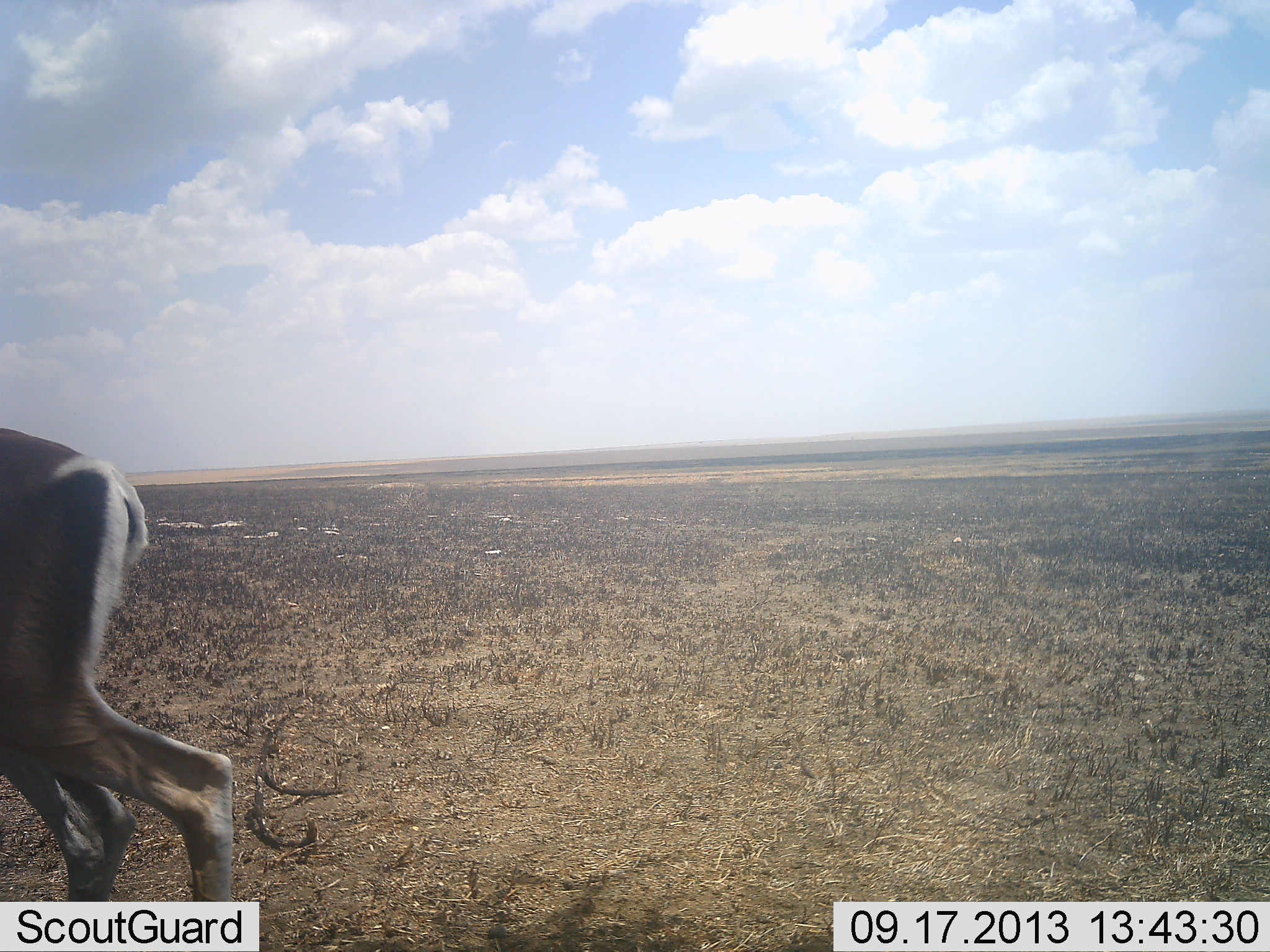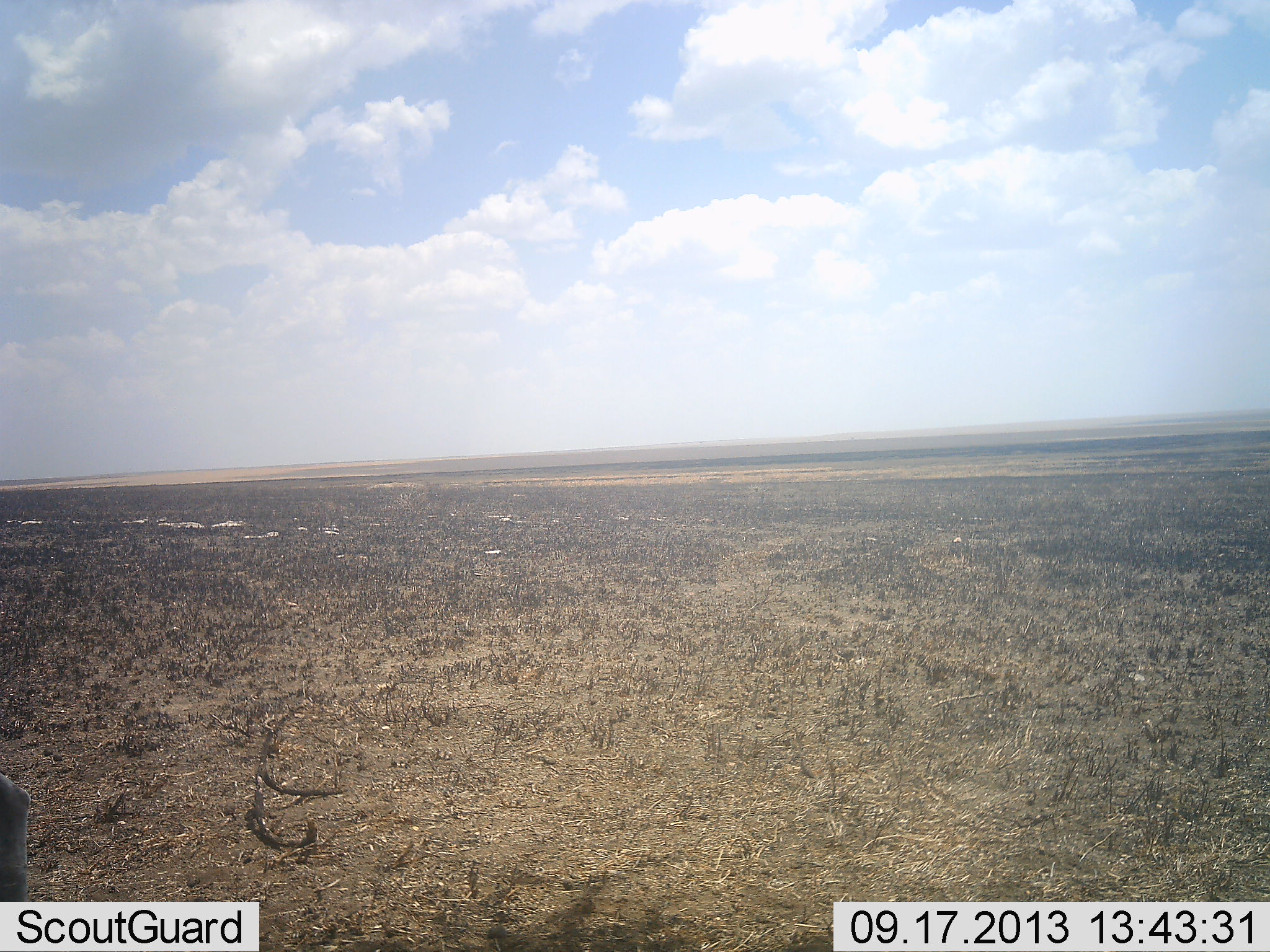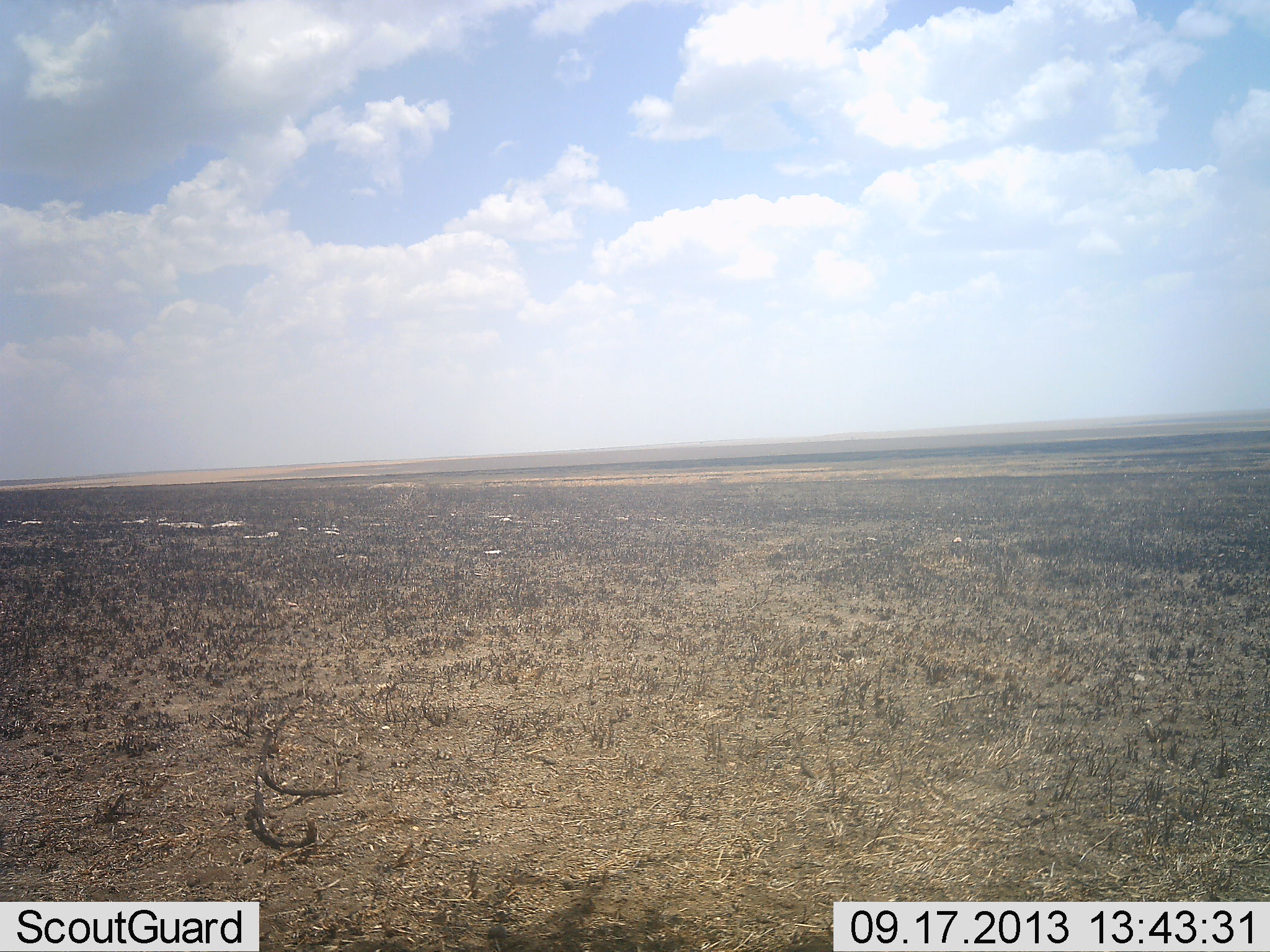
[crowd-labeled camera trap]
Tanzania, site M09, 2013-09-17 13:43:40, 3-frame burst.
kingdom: Animalia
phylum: Chordata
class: Mammalia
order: Artiodactyla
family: Bovidae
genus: Nanger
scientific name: Nanger granti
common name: grant's gazelle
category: gazellegrants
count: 1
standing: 0%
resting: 0%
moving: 100%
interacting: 0%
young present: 0%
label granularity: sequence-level